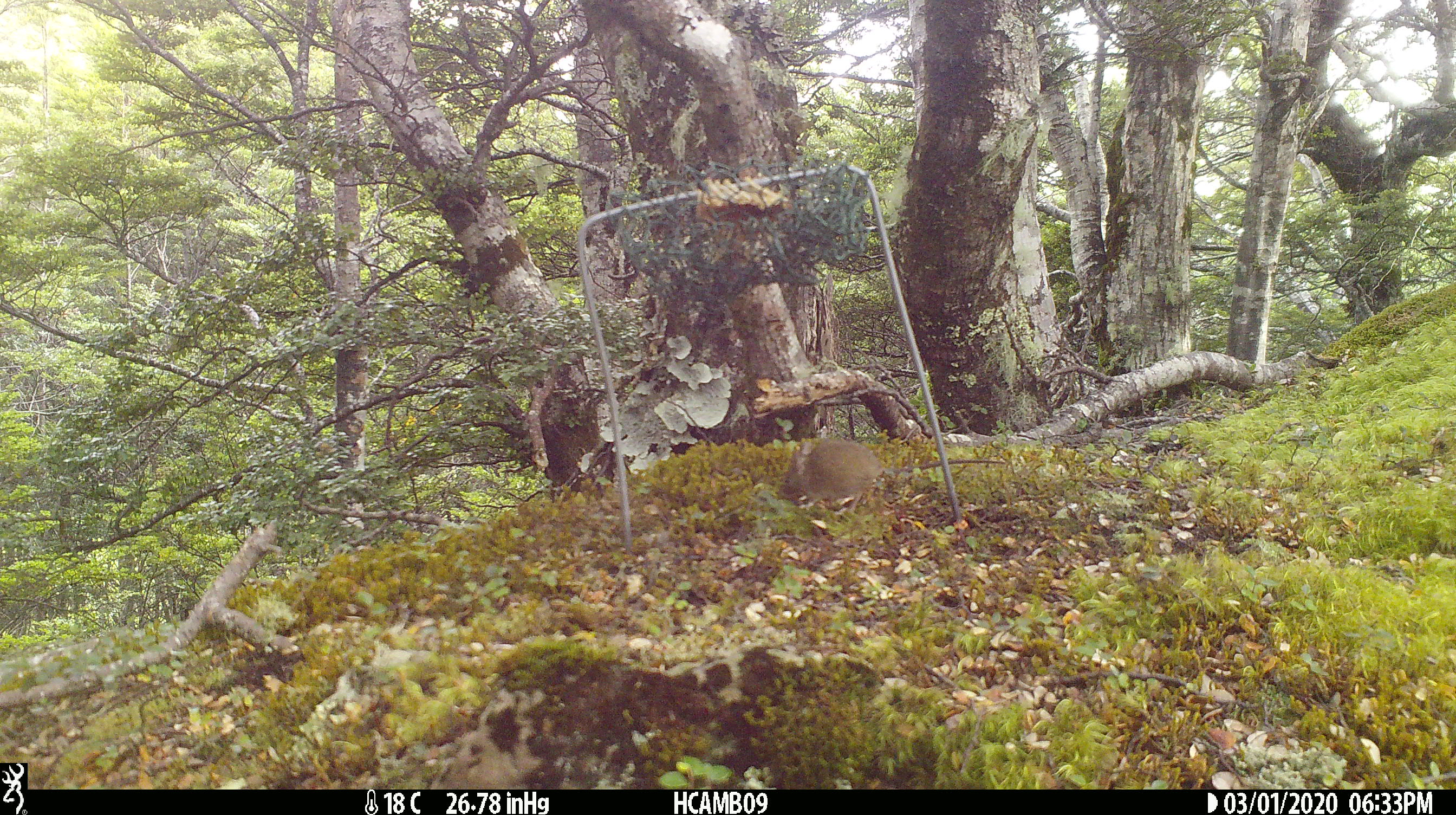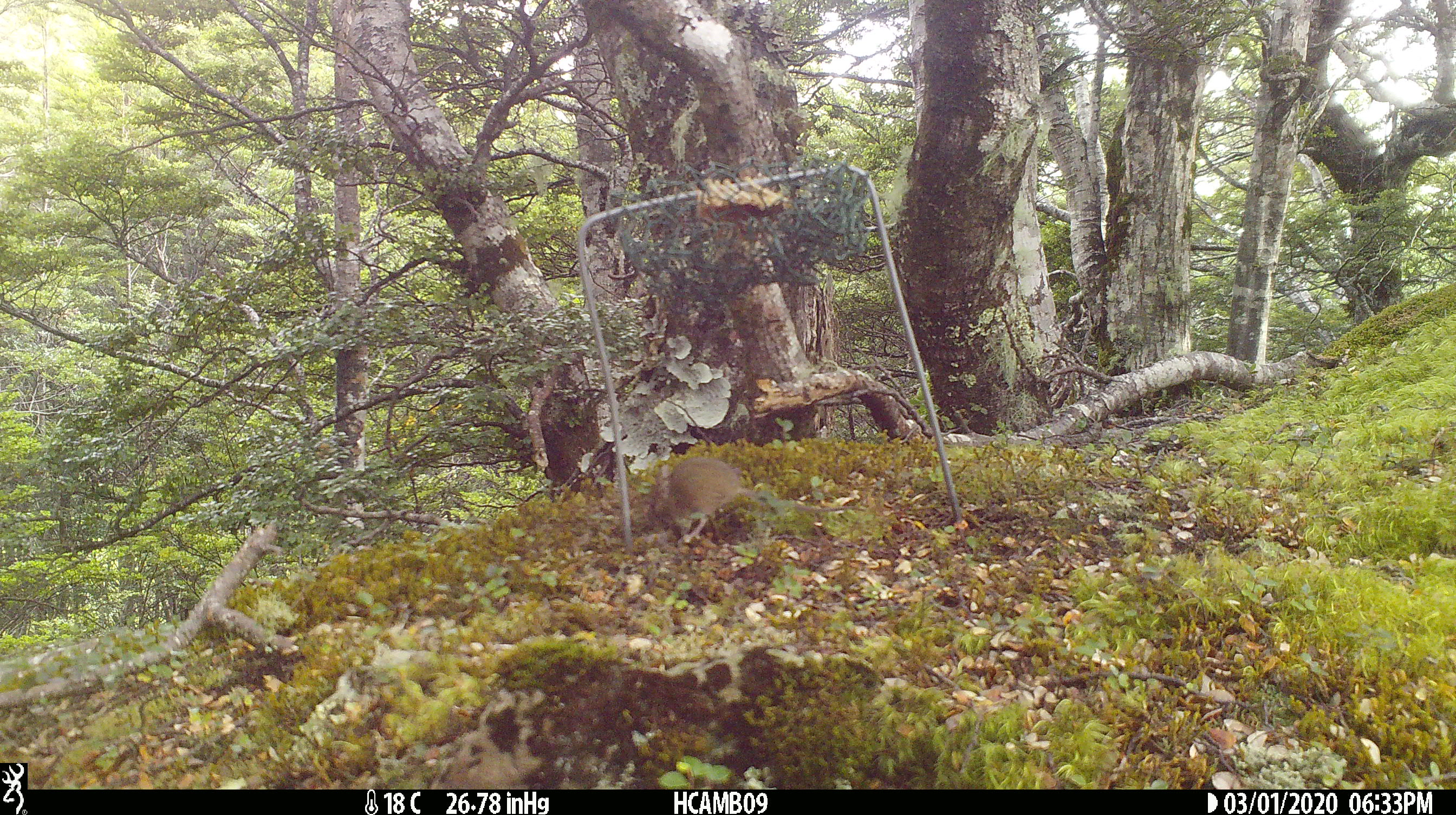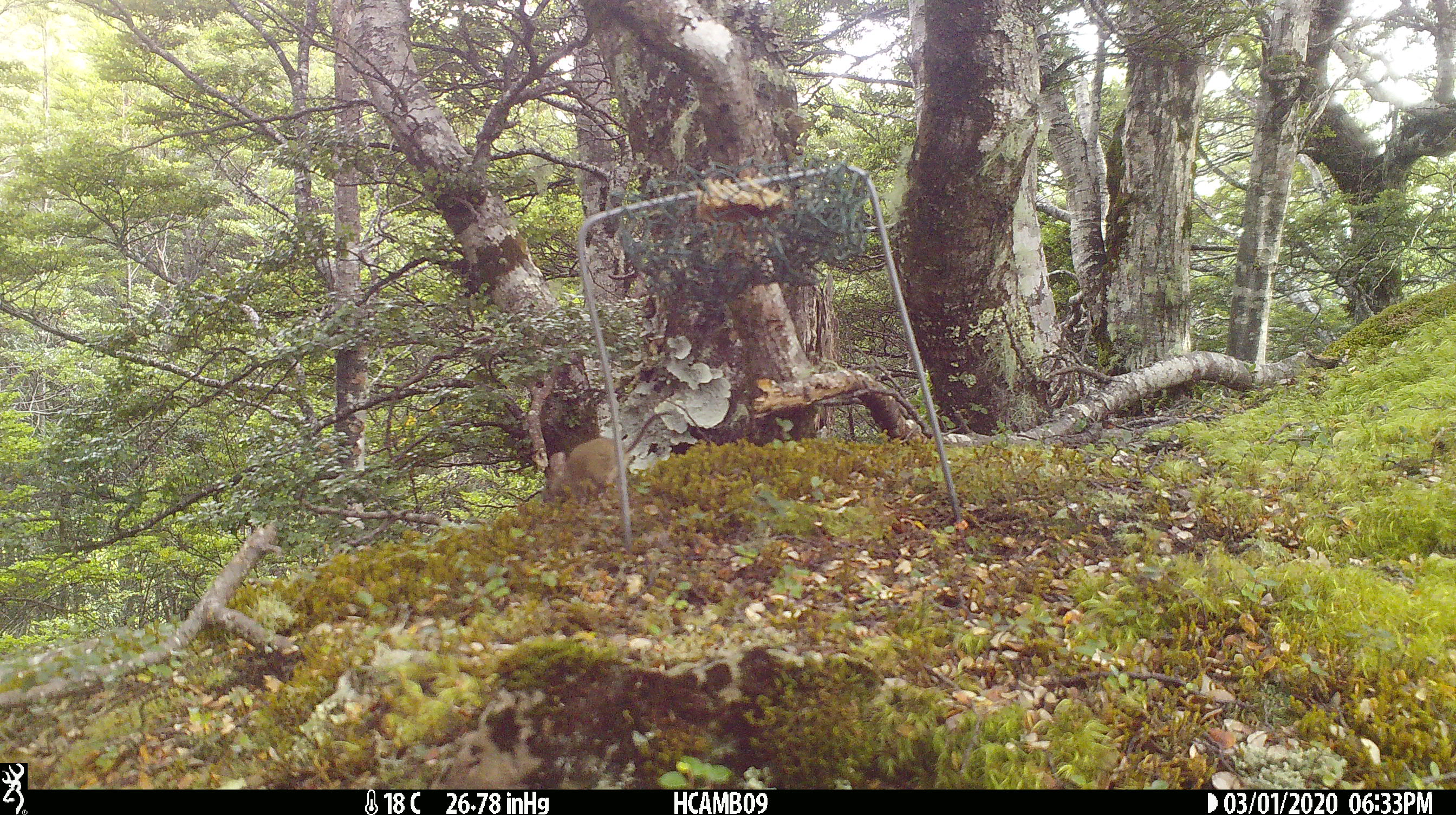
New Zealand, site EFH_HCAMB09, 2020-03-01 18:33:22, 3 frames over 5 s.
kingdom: Animalia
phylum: Chordata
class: Mammalia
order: Rodentia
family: Muridae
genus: Mus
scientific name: Mus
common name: mouse